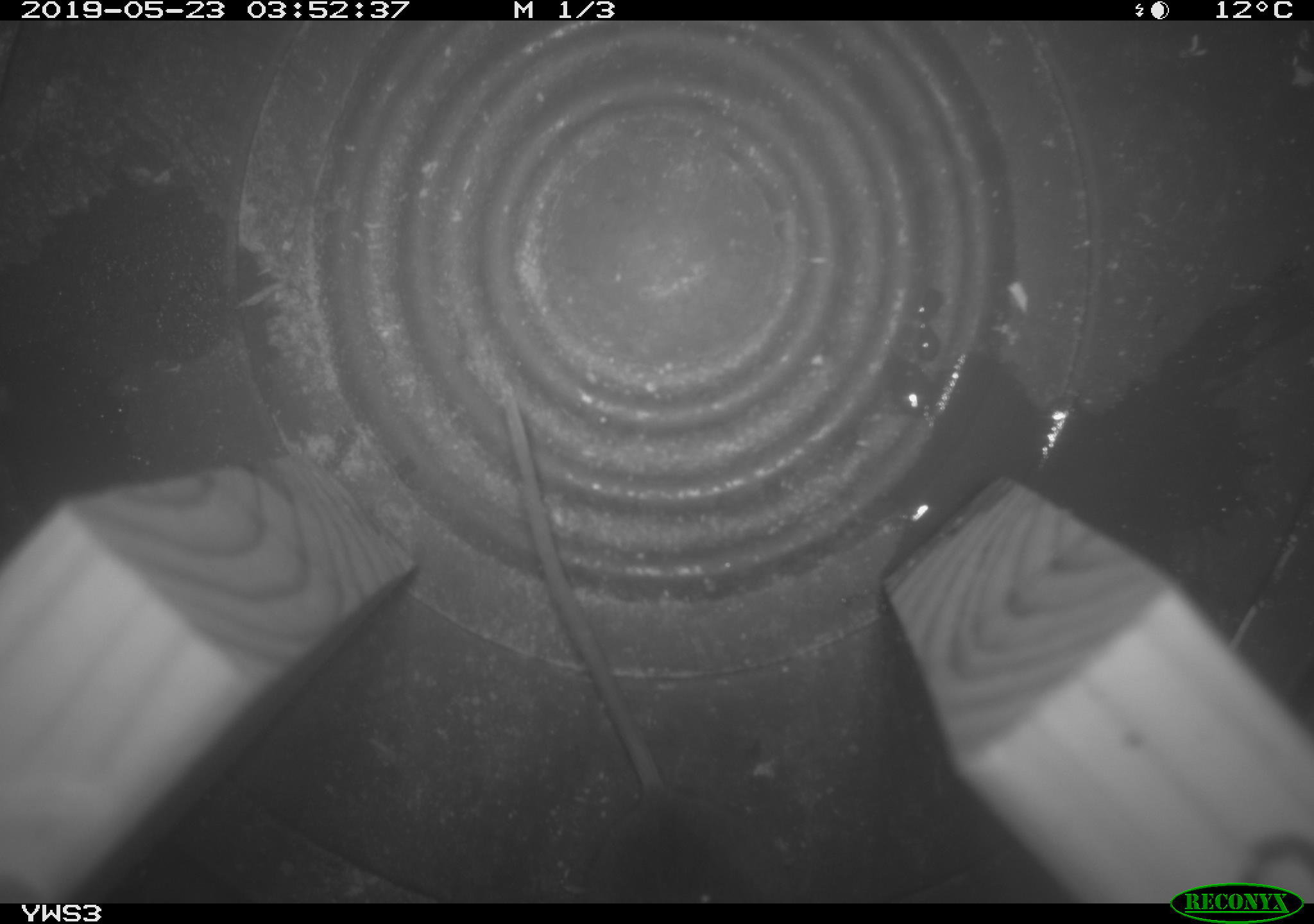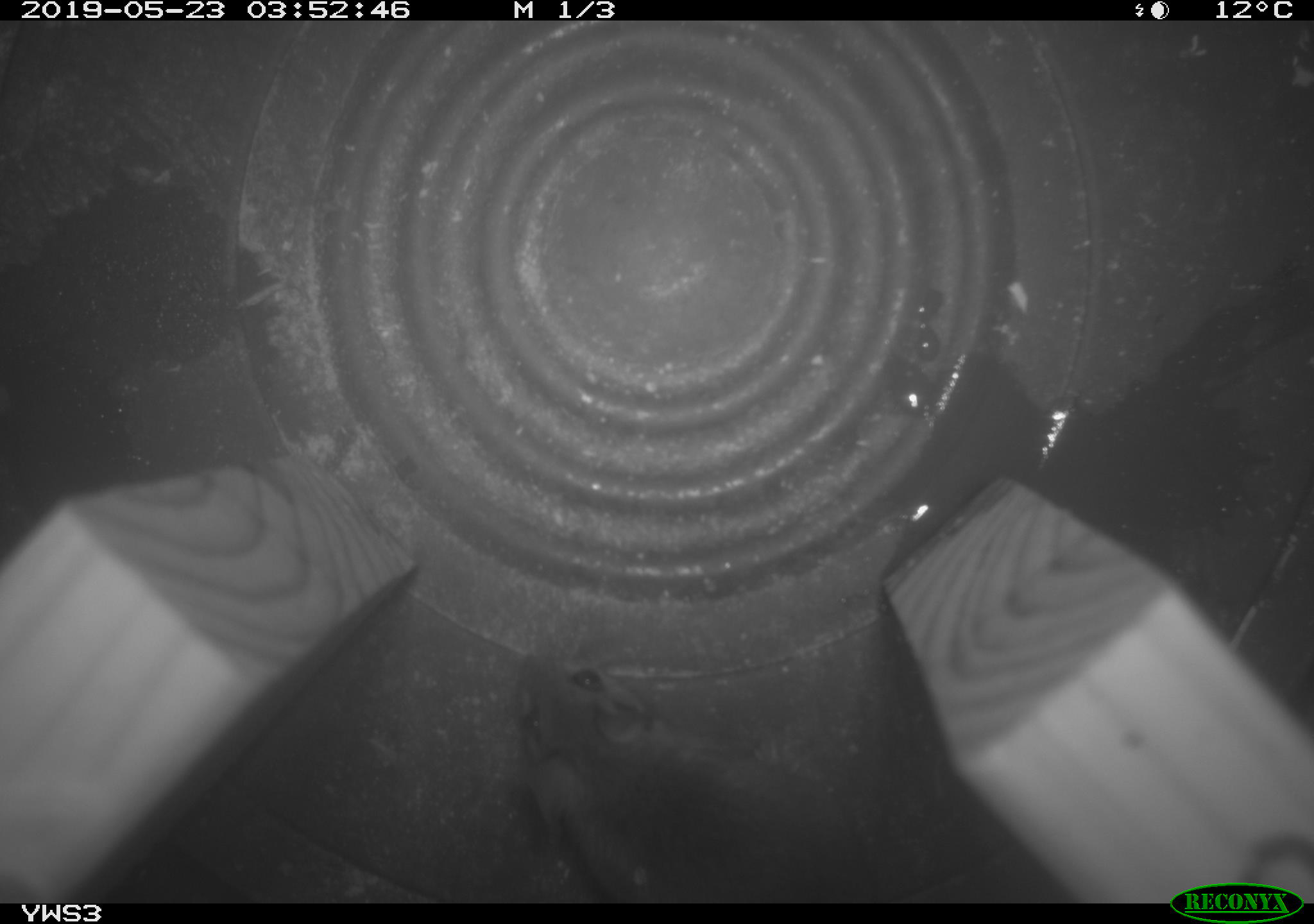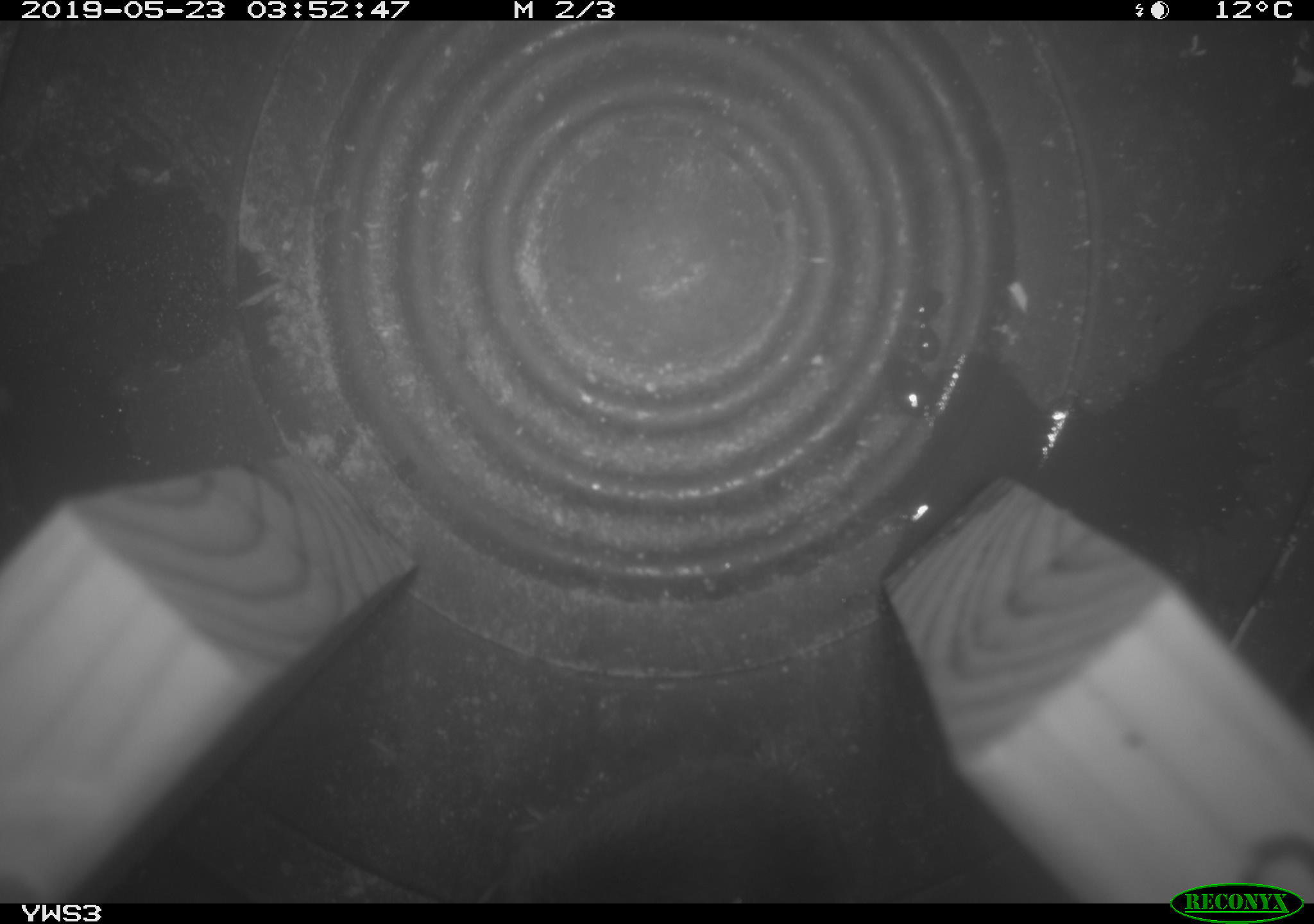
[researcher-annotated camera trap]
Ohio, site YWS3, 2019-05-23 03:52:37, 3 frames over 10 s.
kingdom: Animalia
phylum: Chordata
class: Mammalia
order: Rodentia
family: Cricetidae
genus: Peromyscus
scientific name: Peromyscus leucopus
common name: white-footed mouse